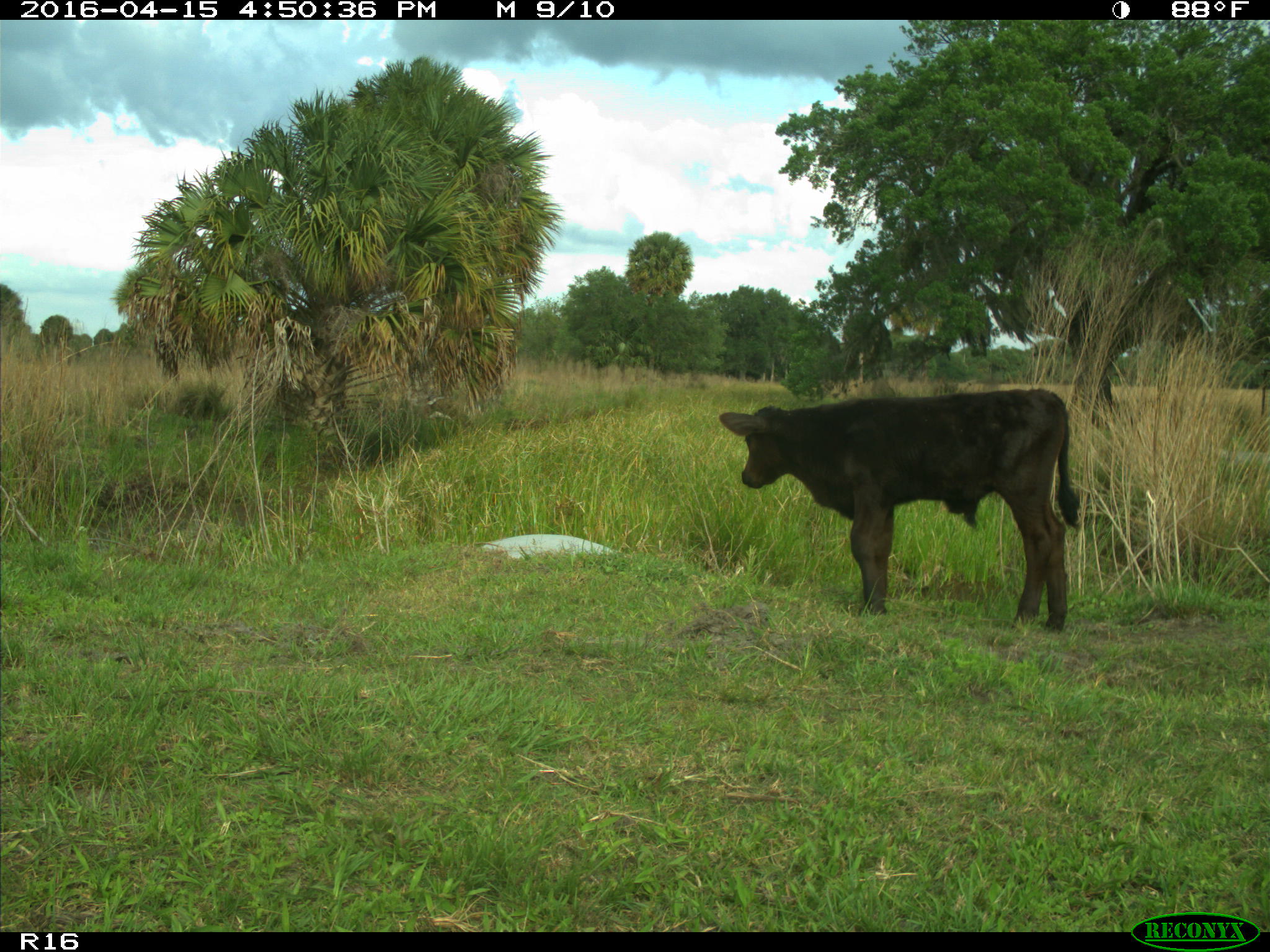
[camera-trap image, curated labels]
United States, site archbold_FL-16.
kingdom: Animalia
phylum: Chordata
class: Mammalia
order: Artiodactyla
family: Bovidae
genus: Bos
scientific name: Bos taurus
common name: domestic cow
Bos taurus (domestic cow).